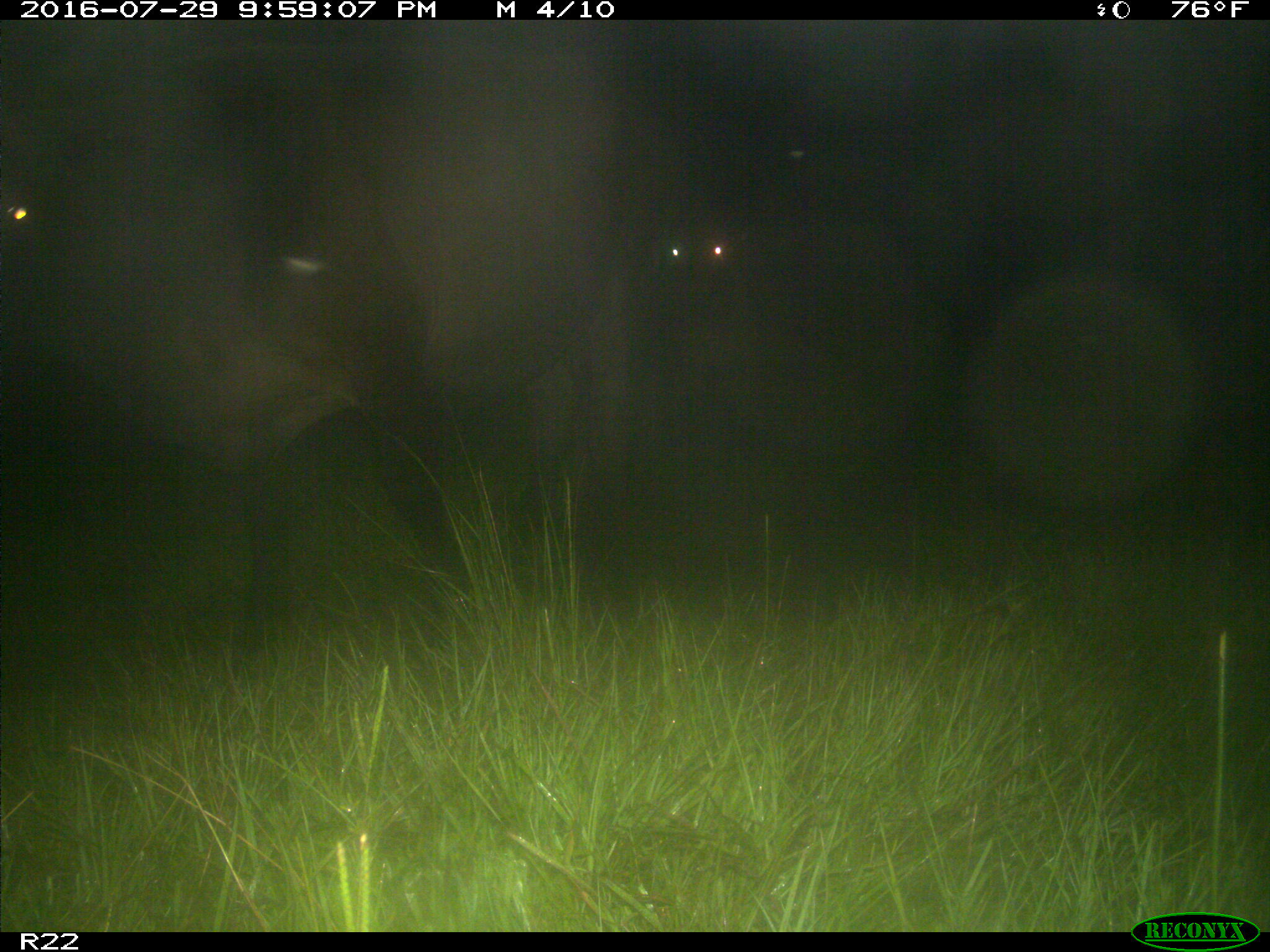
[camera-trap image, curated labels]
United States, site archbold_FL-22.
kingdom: Animalia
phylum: Chordata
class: Mammalia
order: Artiodactyla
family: Bovidae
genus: Bos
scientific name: Bos taurus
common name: domestic cow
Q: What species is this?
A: Bos taurus (domestic cow).